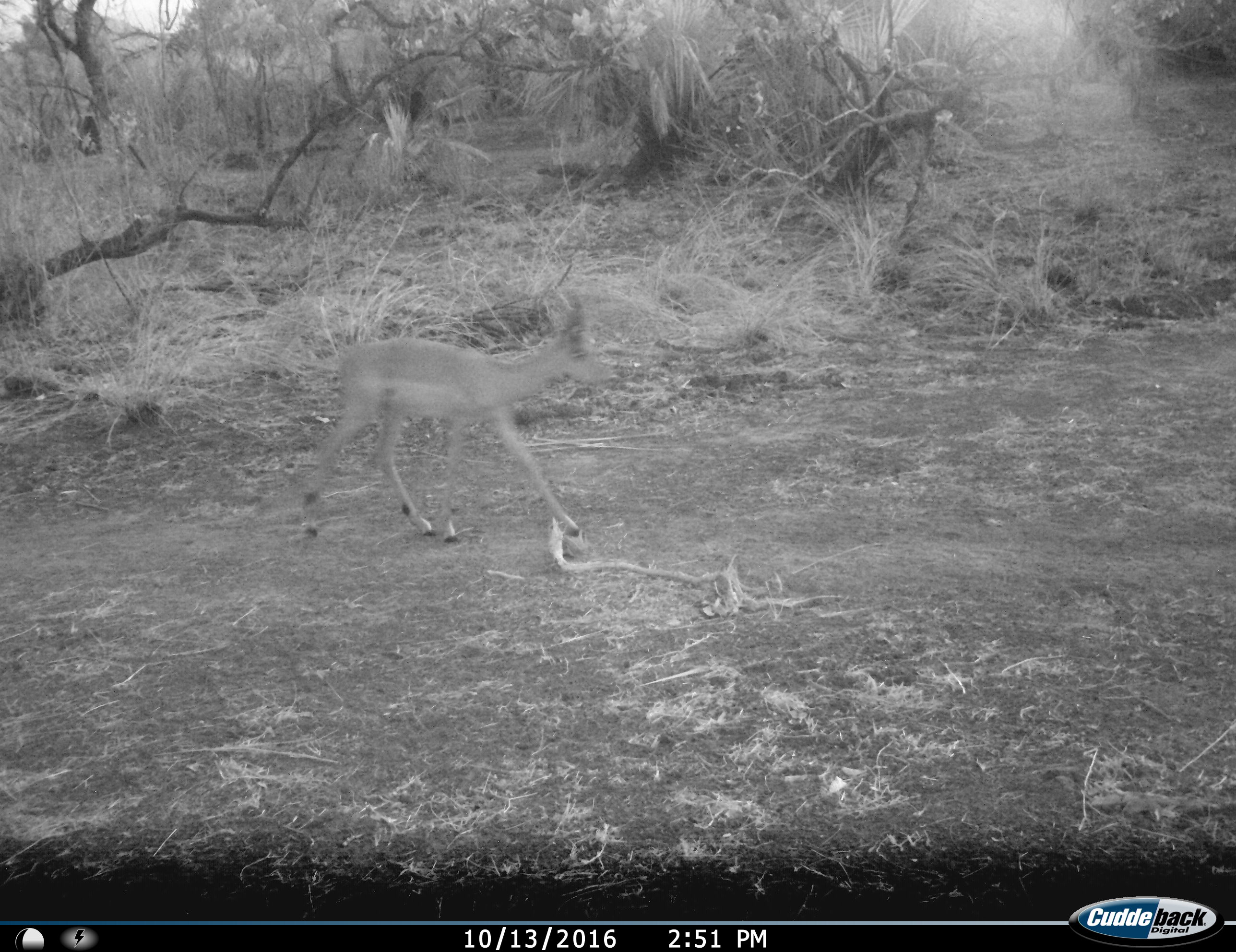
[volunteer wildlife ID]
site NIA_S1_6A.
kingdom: Animalia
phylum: Chordata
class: Mammalia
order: Artiodactyla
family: Bovidae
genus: Aepyceros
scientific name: Aepyceros melampus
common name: impala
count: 1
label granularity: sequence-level